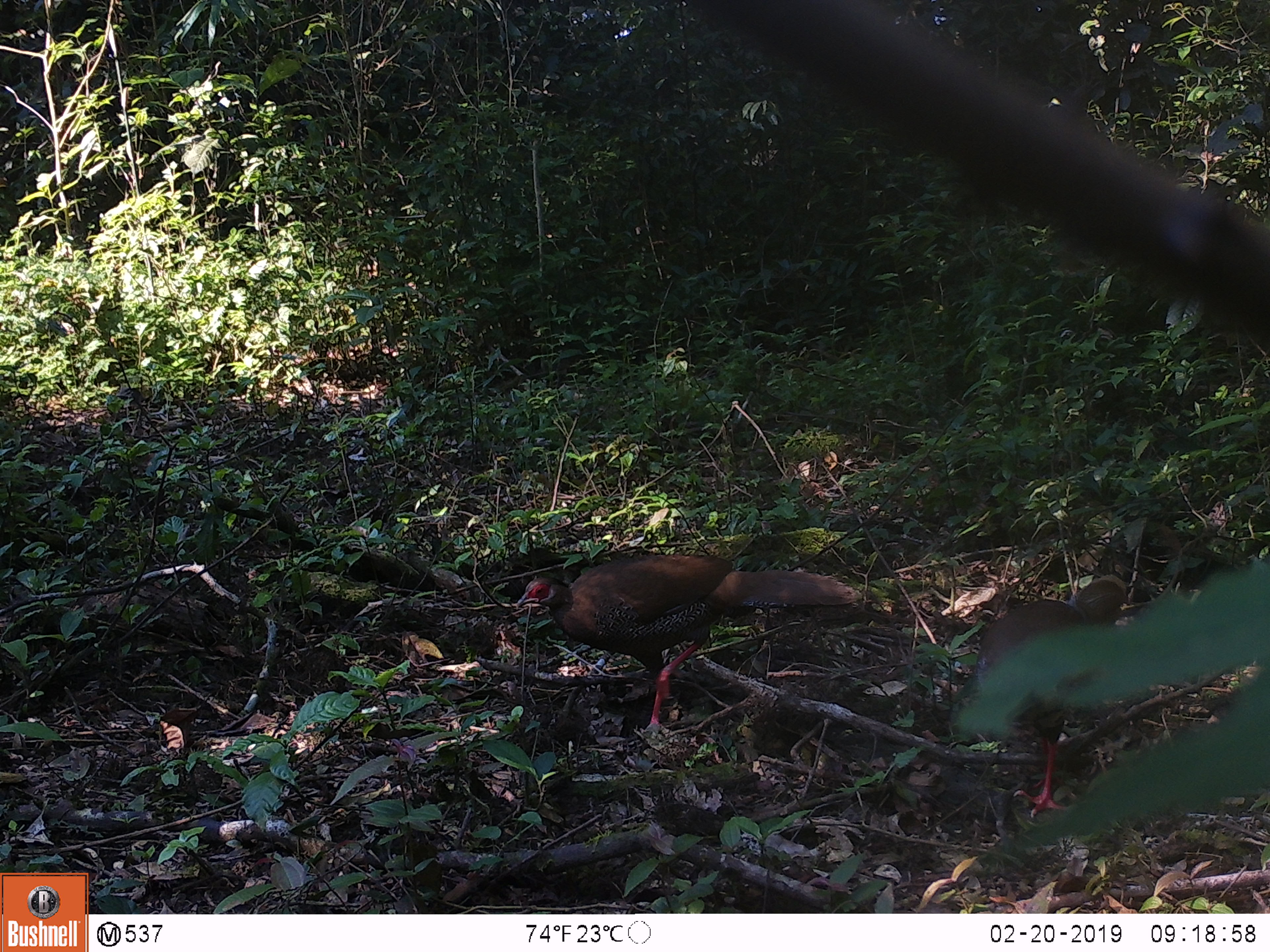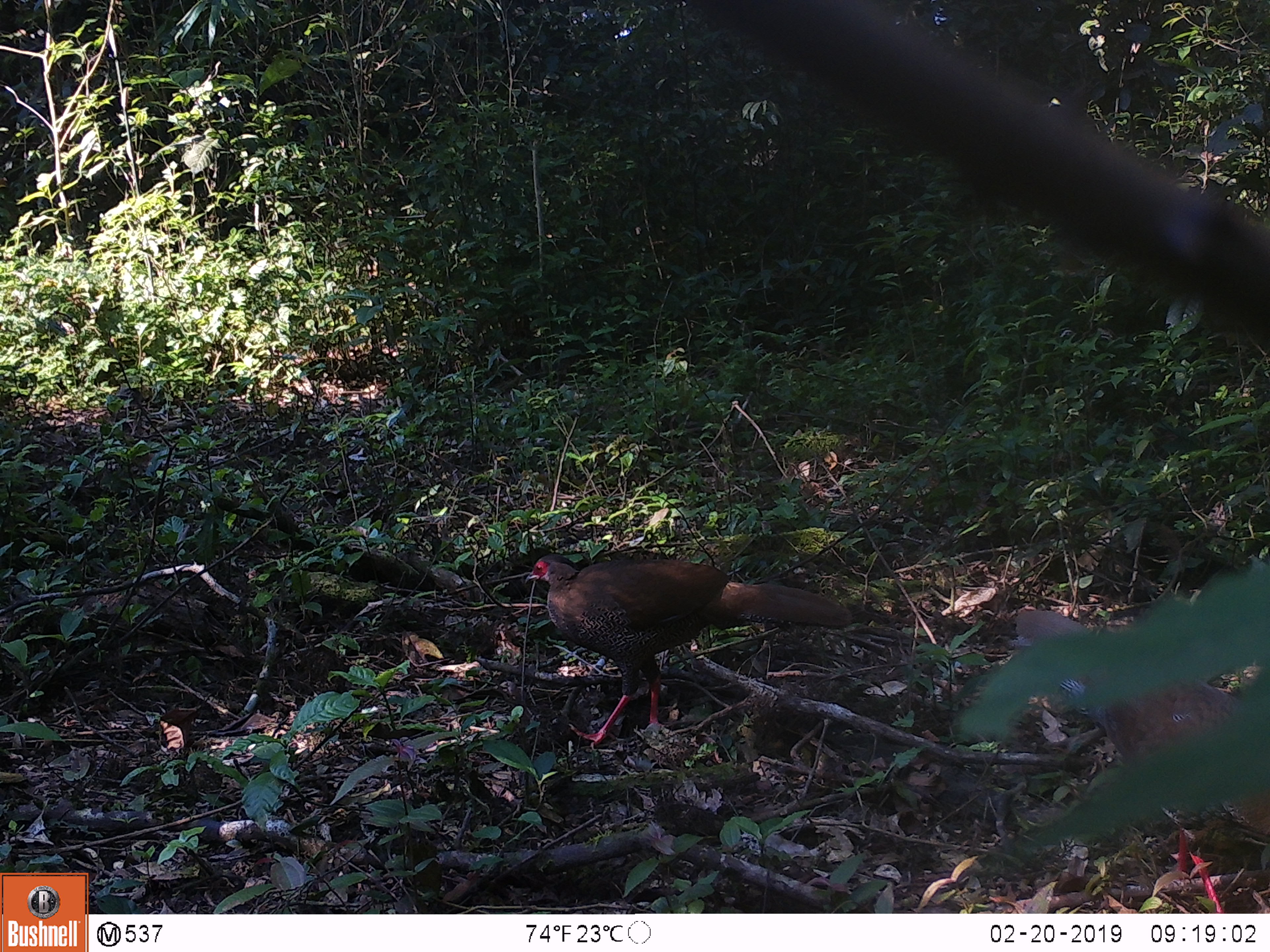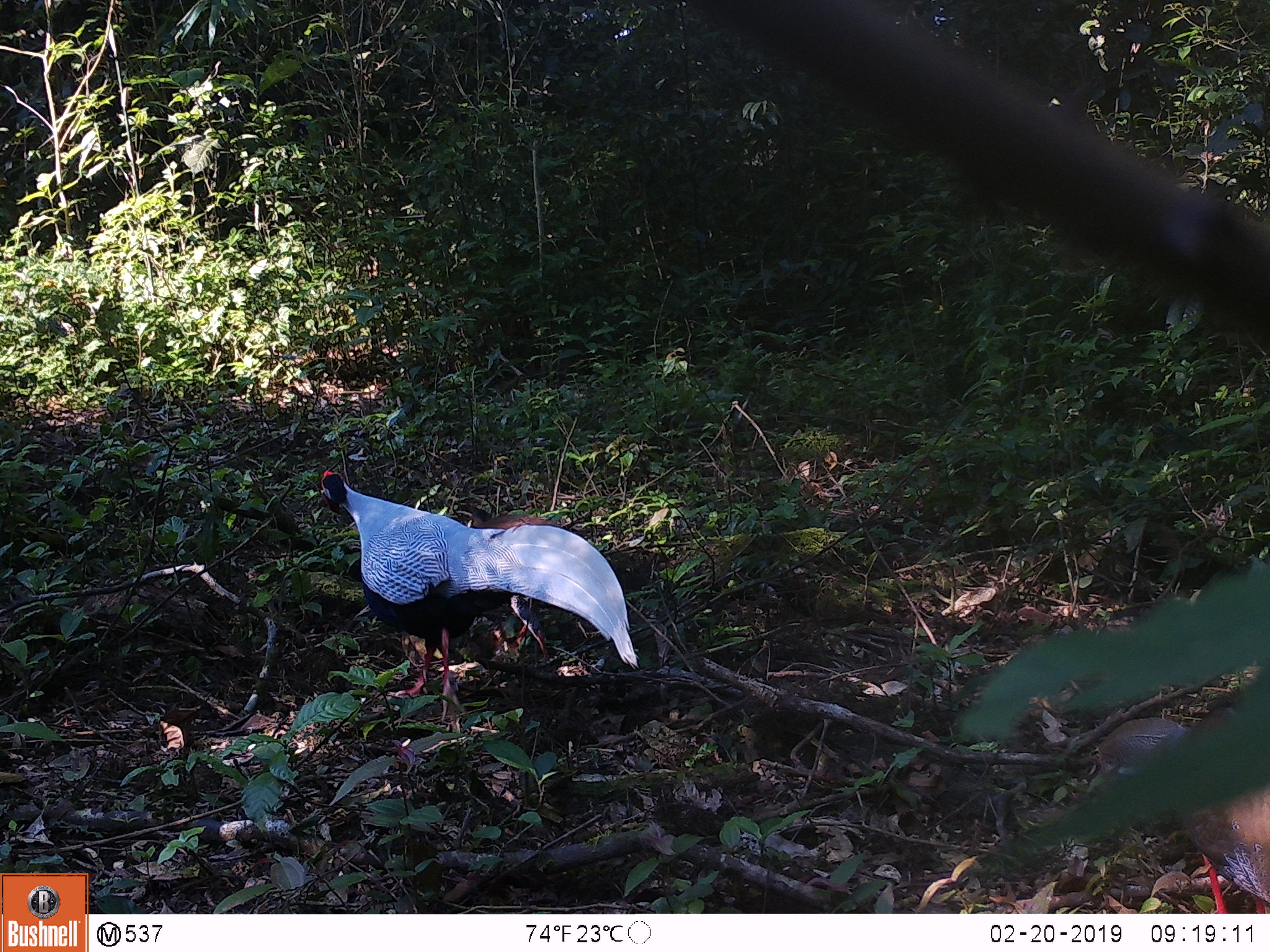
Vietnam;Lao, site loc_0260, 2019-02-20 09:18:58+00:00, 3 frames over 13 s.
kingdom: Animalia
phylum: Chordata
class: Aves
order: Galliformes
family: Phasianidae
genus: Lophura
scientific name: Lophura nycthemera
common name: silver pheasant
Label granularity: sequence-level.